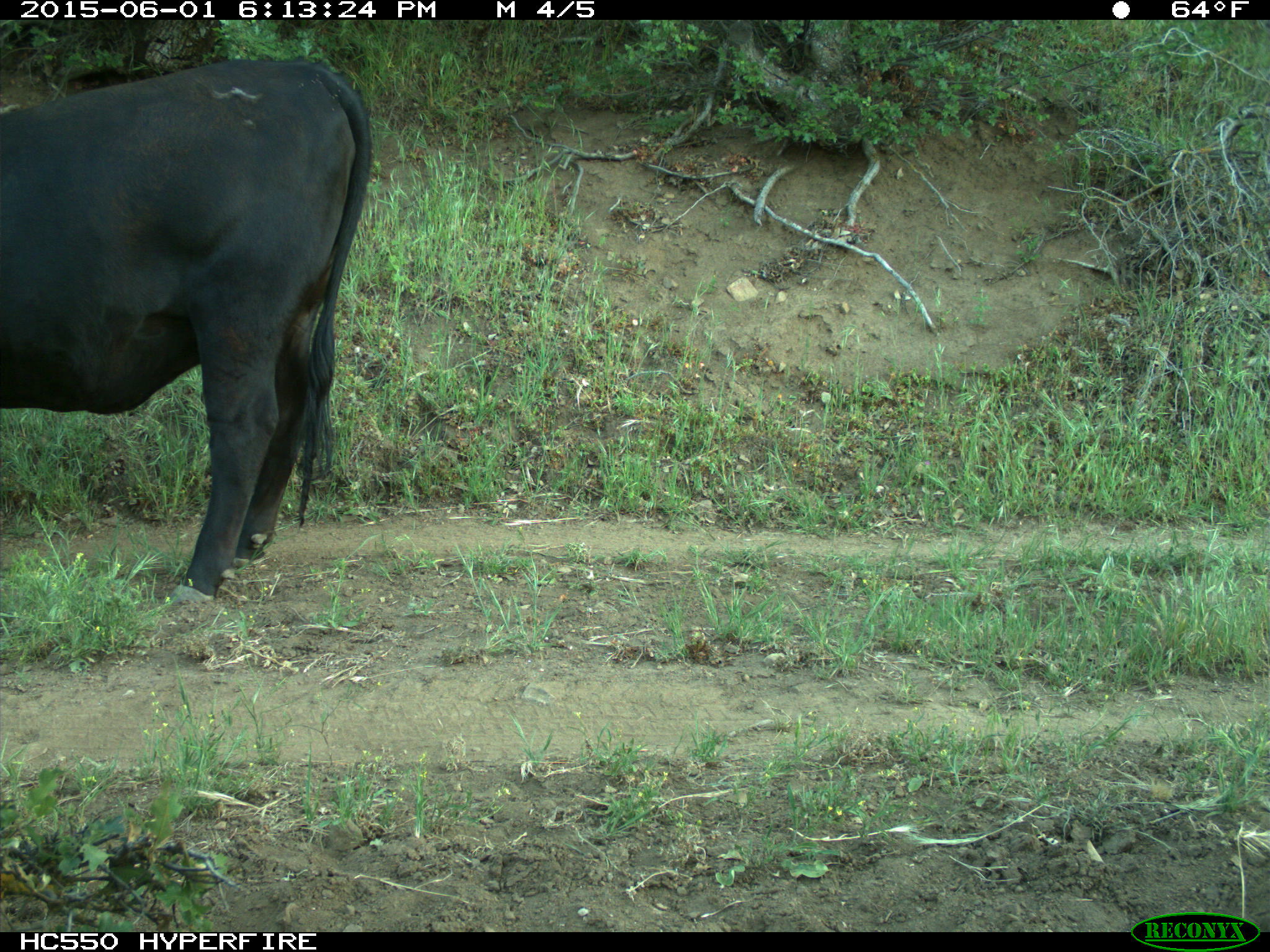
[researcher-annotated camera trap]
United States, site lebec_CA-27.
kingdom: Animalia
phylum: Chordata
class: Mammalia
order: Artiodactyla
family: Bovidae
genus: Bos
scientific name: Bos taurus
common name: domestic cow